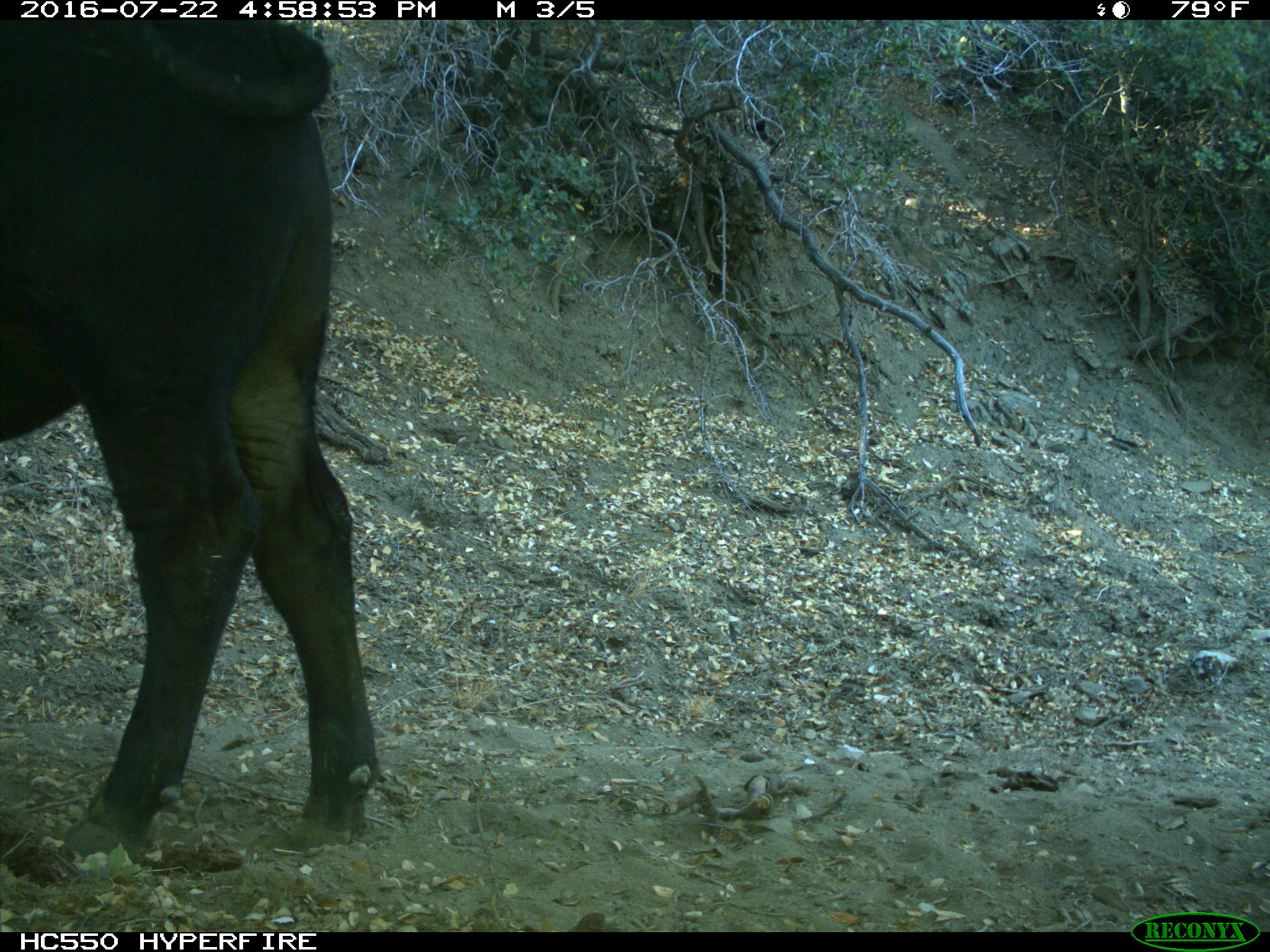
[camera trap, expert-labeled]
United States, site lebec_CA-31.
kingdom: Animalia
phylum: Chordata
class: Mammalia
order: Artiodactyla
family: Bovidae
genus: Bos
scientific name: Bos taurus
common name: domestic cow